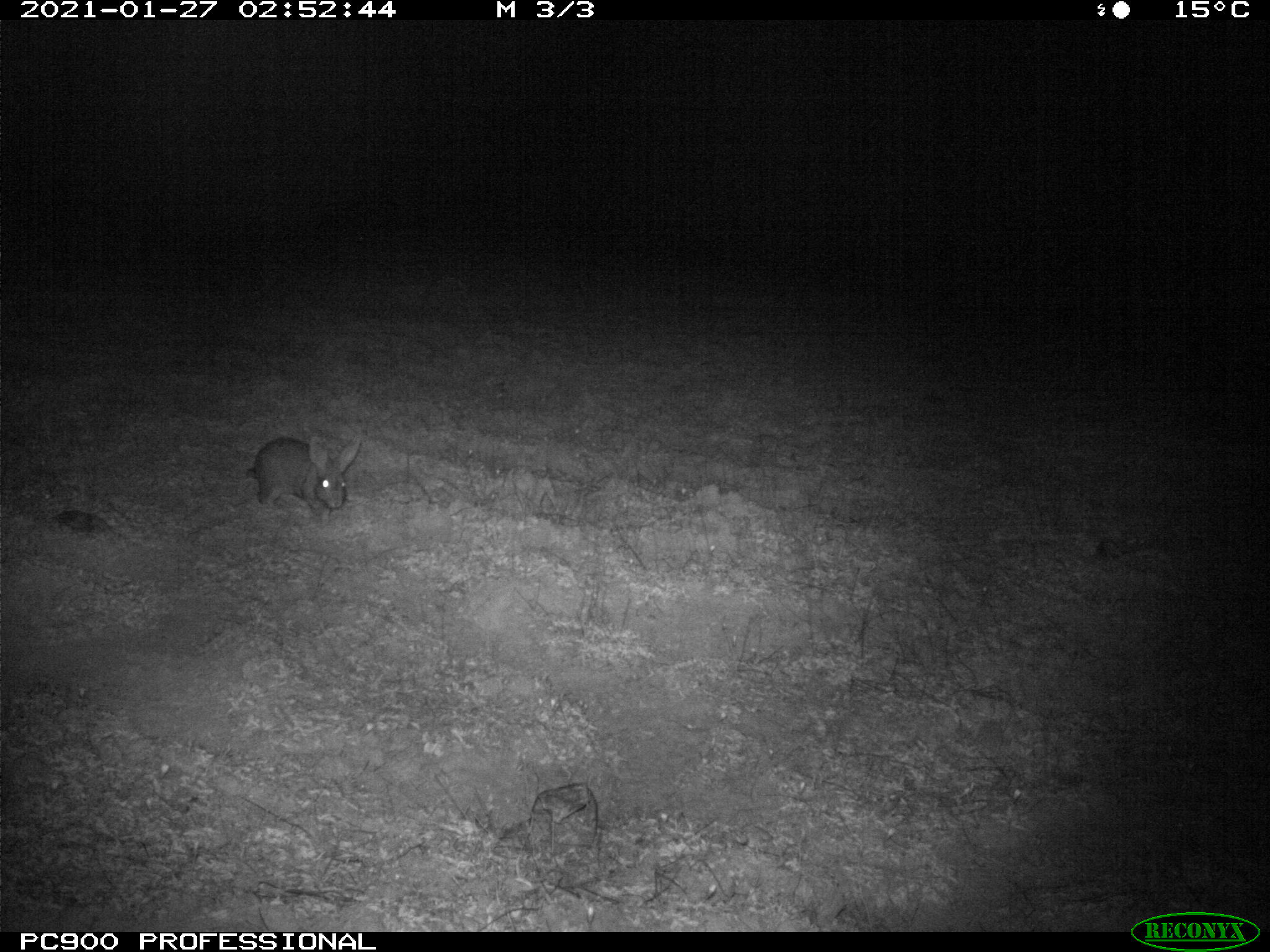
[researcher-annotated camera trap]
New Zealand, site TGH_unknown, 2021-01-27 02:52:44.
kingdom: Animalia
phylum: Chordata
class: Mammalia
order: Lagomorpha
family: Leporidae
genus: Oryctolagus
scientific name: Oryctolagus cuniculus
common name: european rabbit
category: rabbit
Rabbit (european rabbit) (Oryctolagus cuniculus).